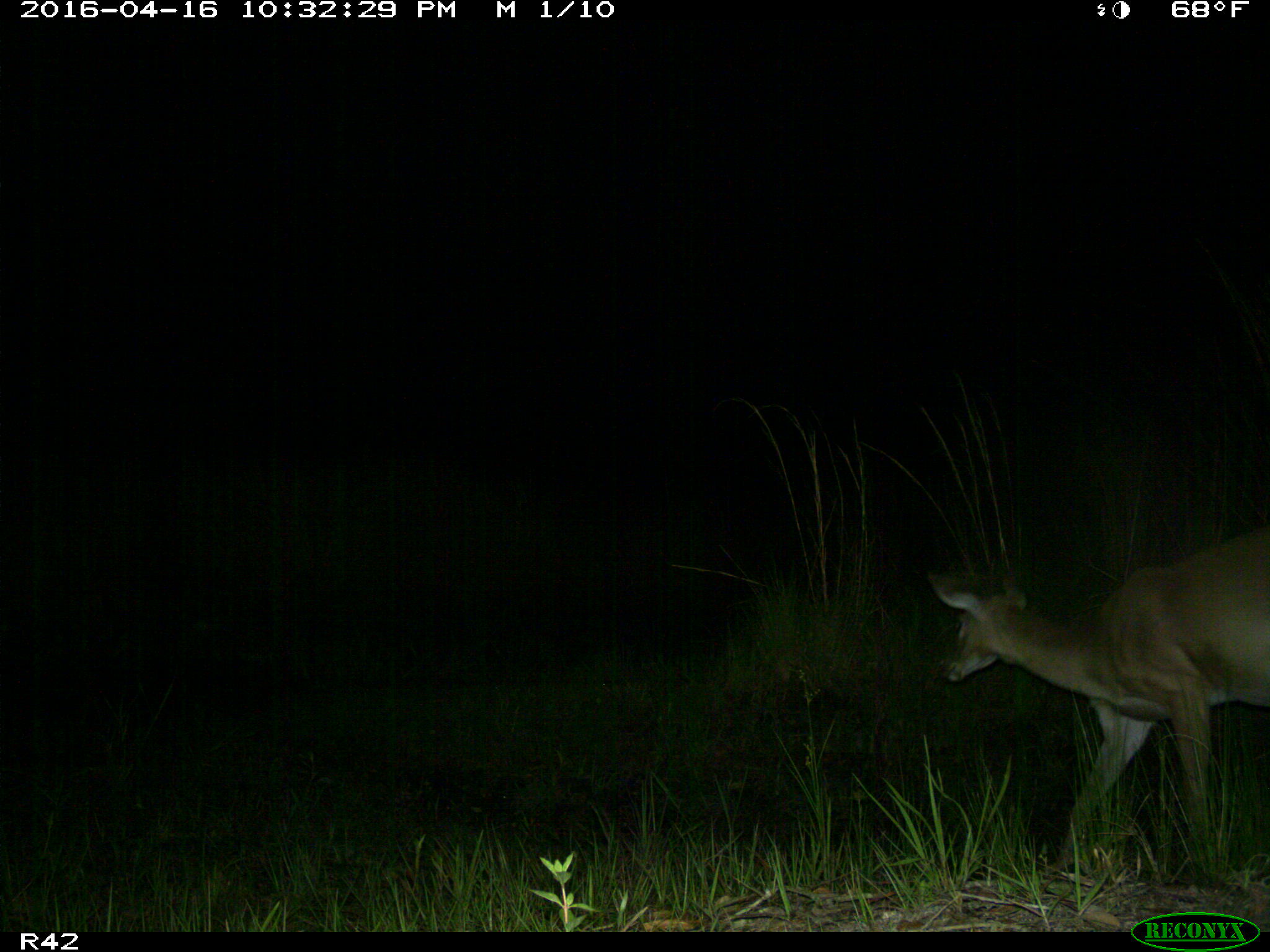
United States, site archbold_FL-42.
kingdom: Animalia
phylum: Chordata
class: Mammalia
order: Artiodactyla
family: Cervidae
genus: Odocoileus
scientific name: Odocoileus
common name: deer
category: unidentified deer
Unidentified deer (deer) (Odocoileus).